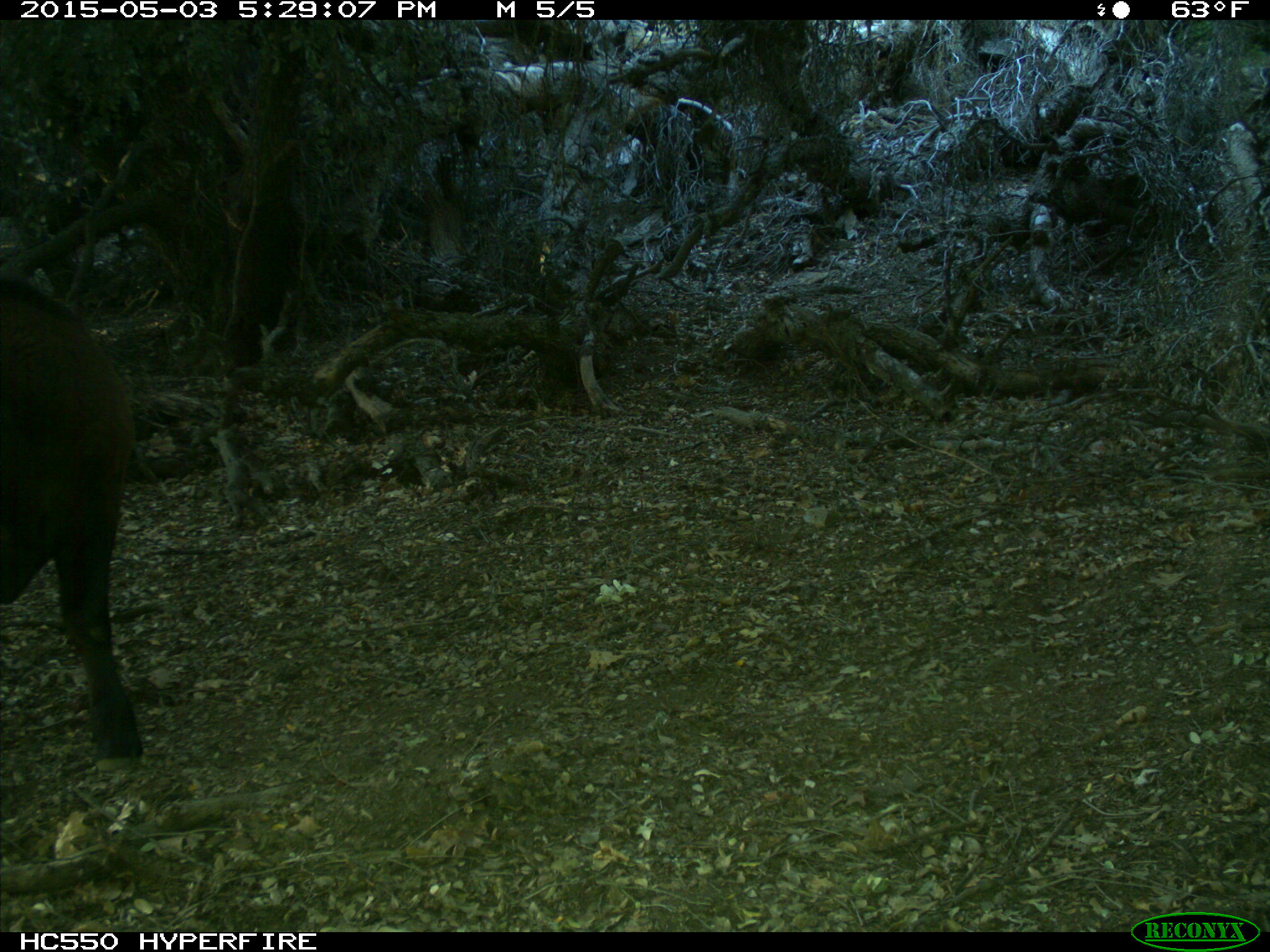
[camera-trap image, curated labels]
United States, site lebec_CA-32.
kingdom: Animalia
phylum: Chordata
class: Mammalia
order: Artiodactyla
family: Bovidae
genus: Bos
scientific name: Bos taurus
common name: domestic cow